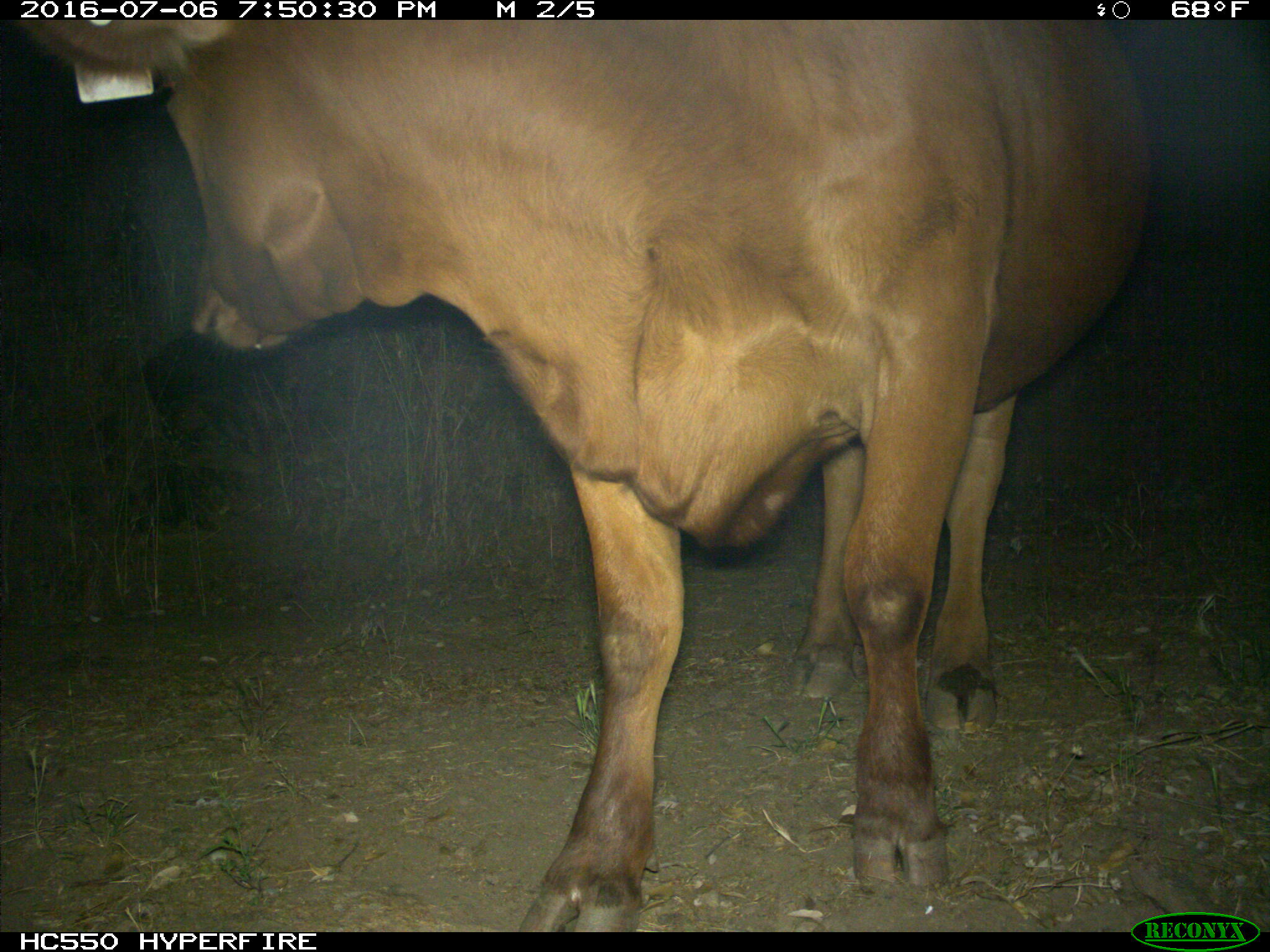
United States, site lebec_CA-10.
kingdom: Animalia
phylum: Chordata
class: Mammalia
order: Artiodactyla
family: Bovidae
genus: Bos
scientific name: Bos taurus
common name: domestic cow